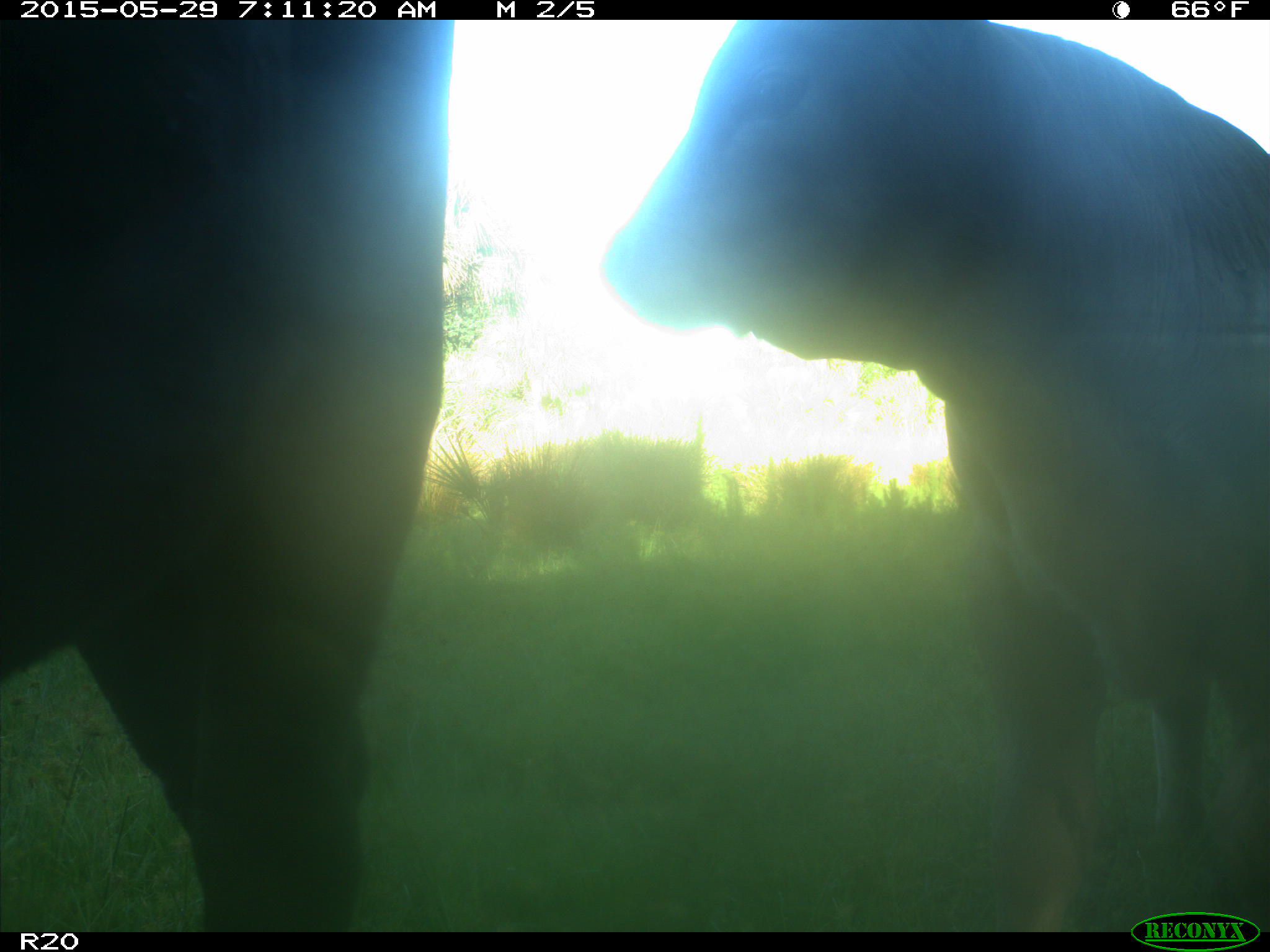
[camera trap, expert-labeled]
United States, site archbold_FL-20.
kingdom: Animalia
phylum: Chordata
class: Mammalia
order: Artiodactyla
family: Bovidae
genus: Bos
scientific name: Bos taurus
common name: domestic cow